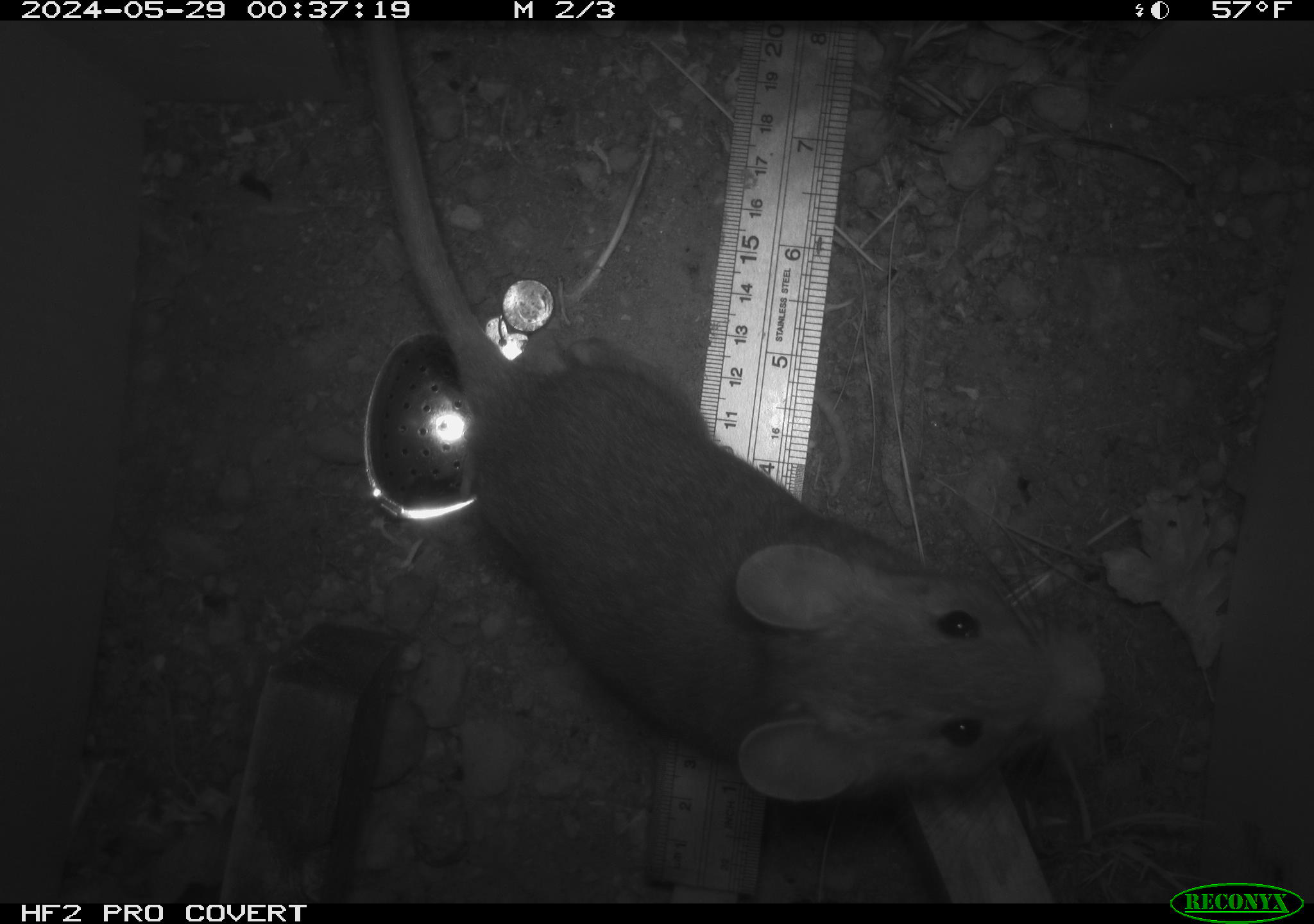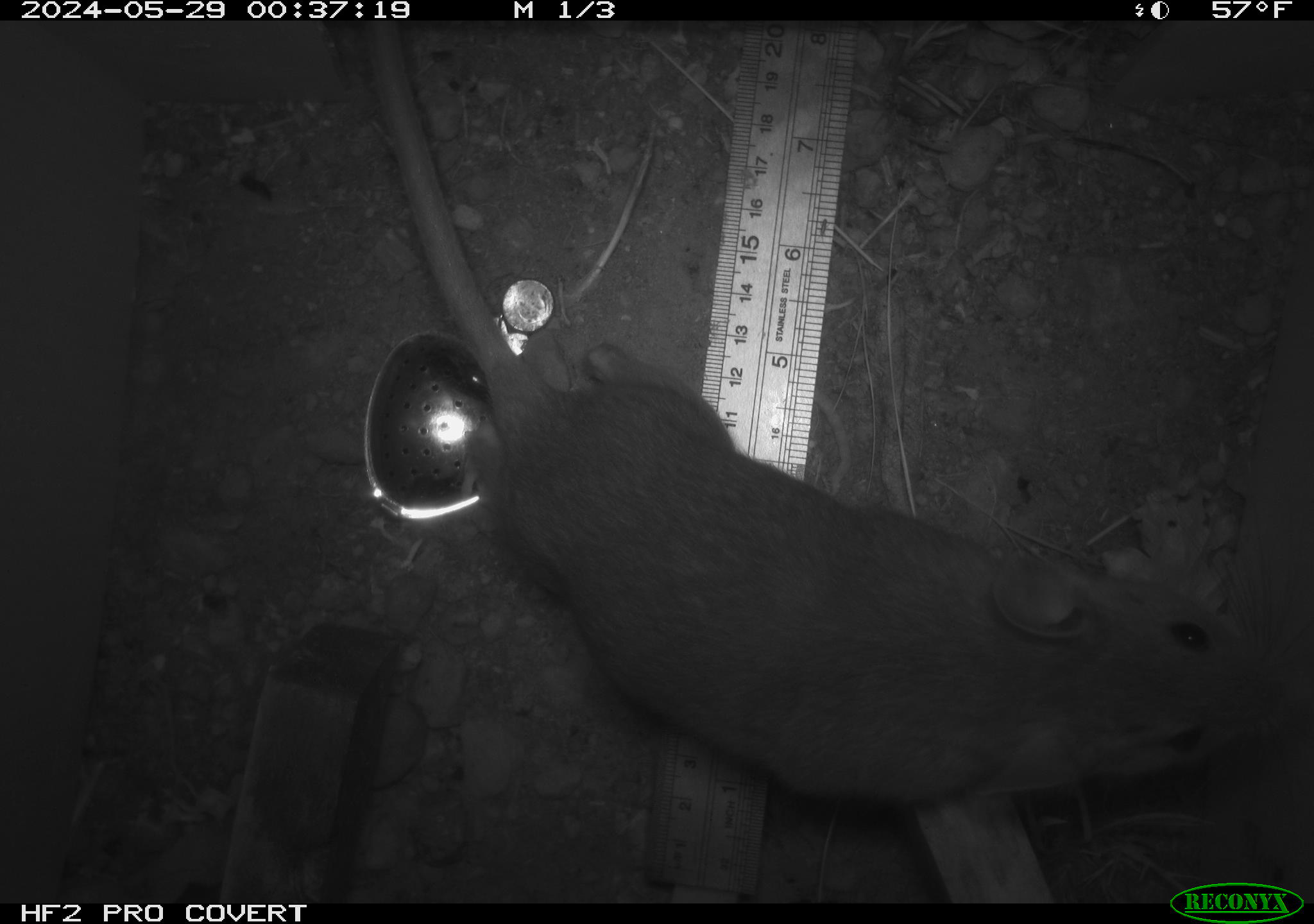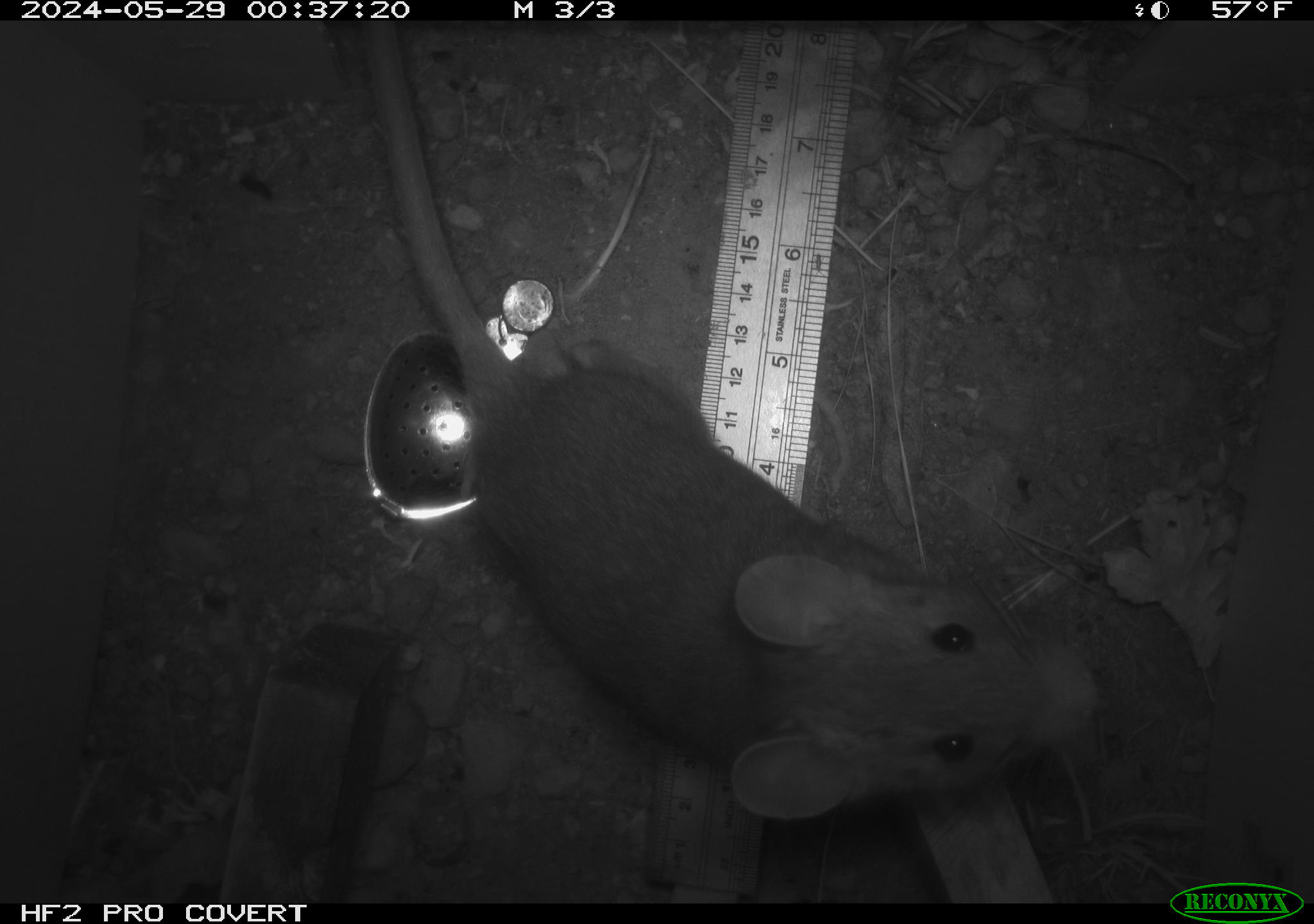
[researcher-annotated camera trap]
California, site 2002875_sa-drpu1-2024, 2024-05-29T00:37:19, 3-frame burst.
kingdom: Animalia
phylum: Chordata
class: Mammalia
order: Rodentia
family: Cricetidae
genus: Neotoma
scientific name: Neotoma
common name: pack rat or woodrat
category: neotoma species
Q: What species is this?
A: Neotoma species (pack rat or woodrat) (Neotoma).